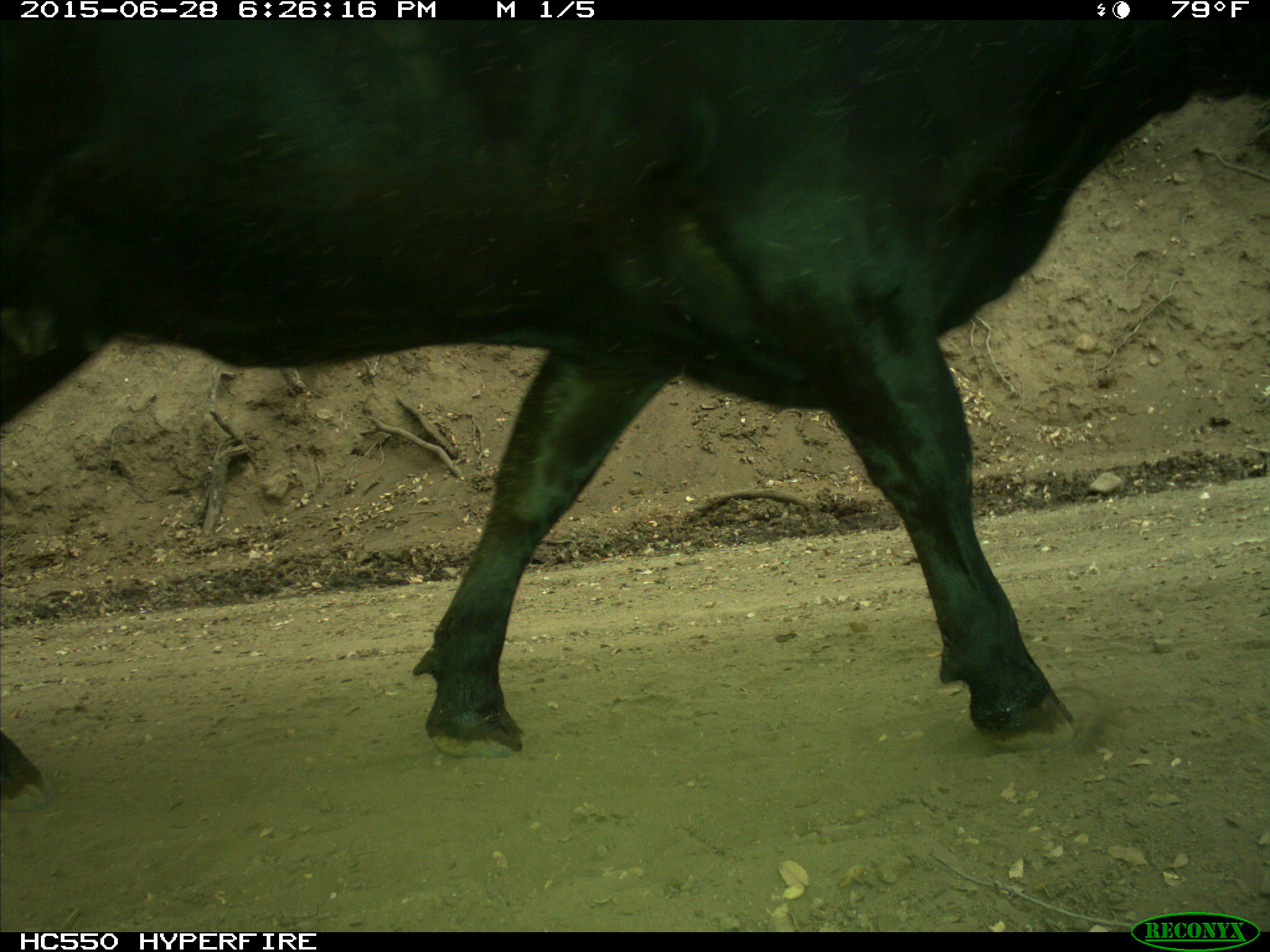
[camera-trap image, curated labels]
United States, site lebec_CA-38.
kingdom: Animalia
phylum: Chordata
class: Mammalia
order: Artiodactyla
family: Bovidae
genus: Bos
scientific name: Bos taurus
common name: domestic cow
Bos taurus (domestic cow).